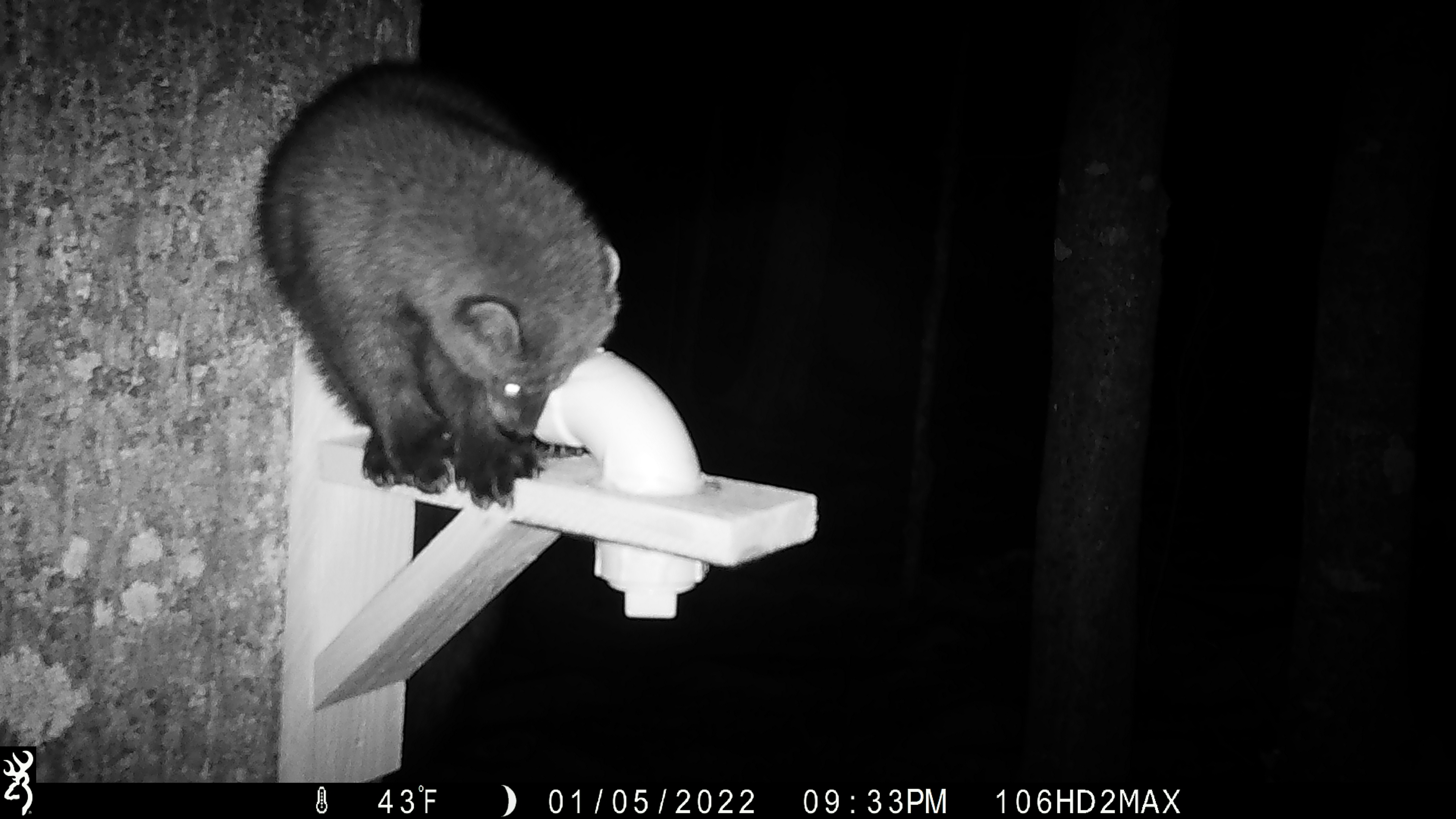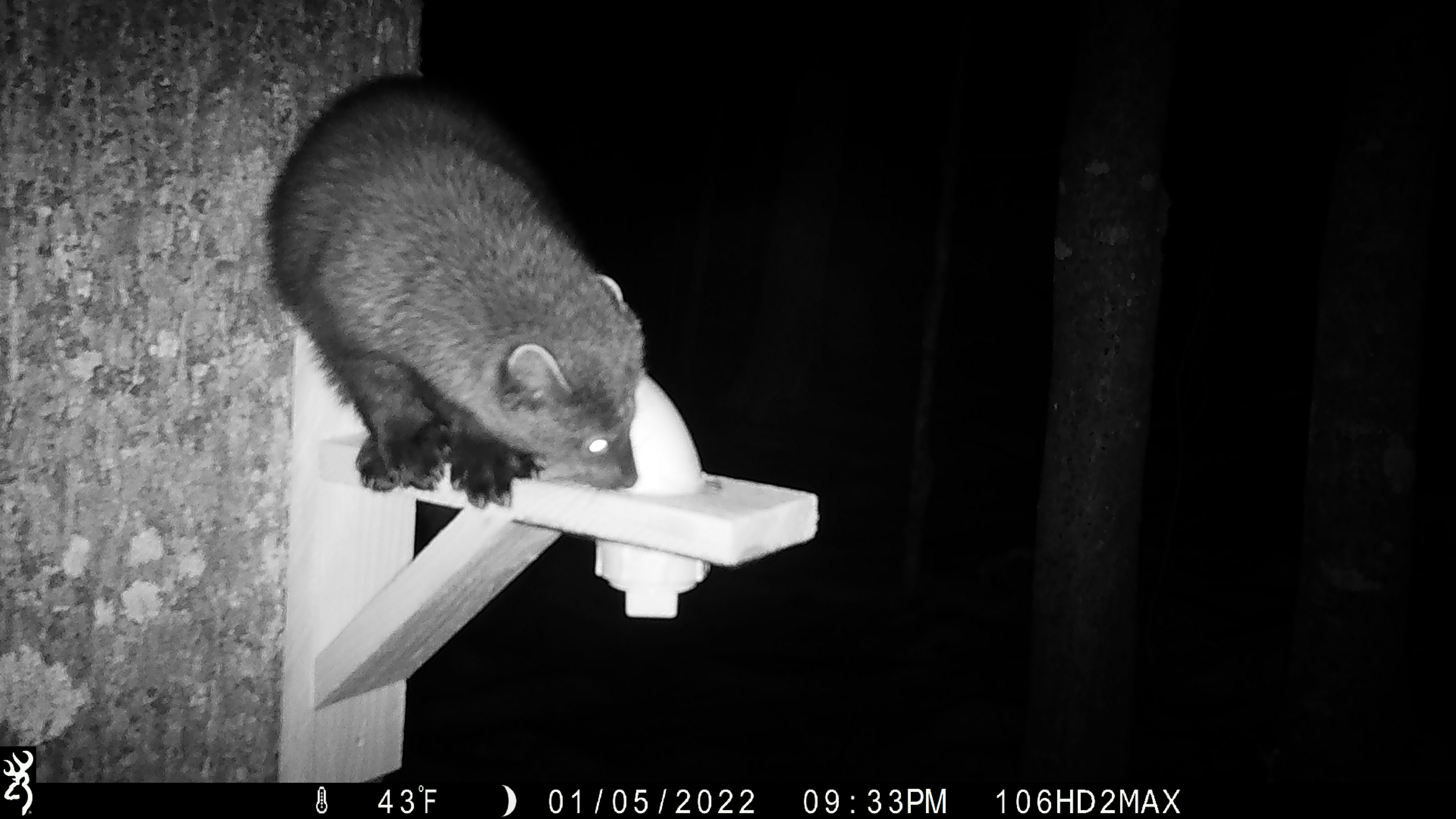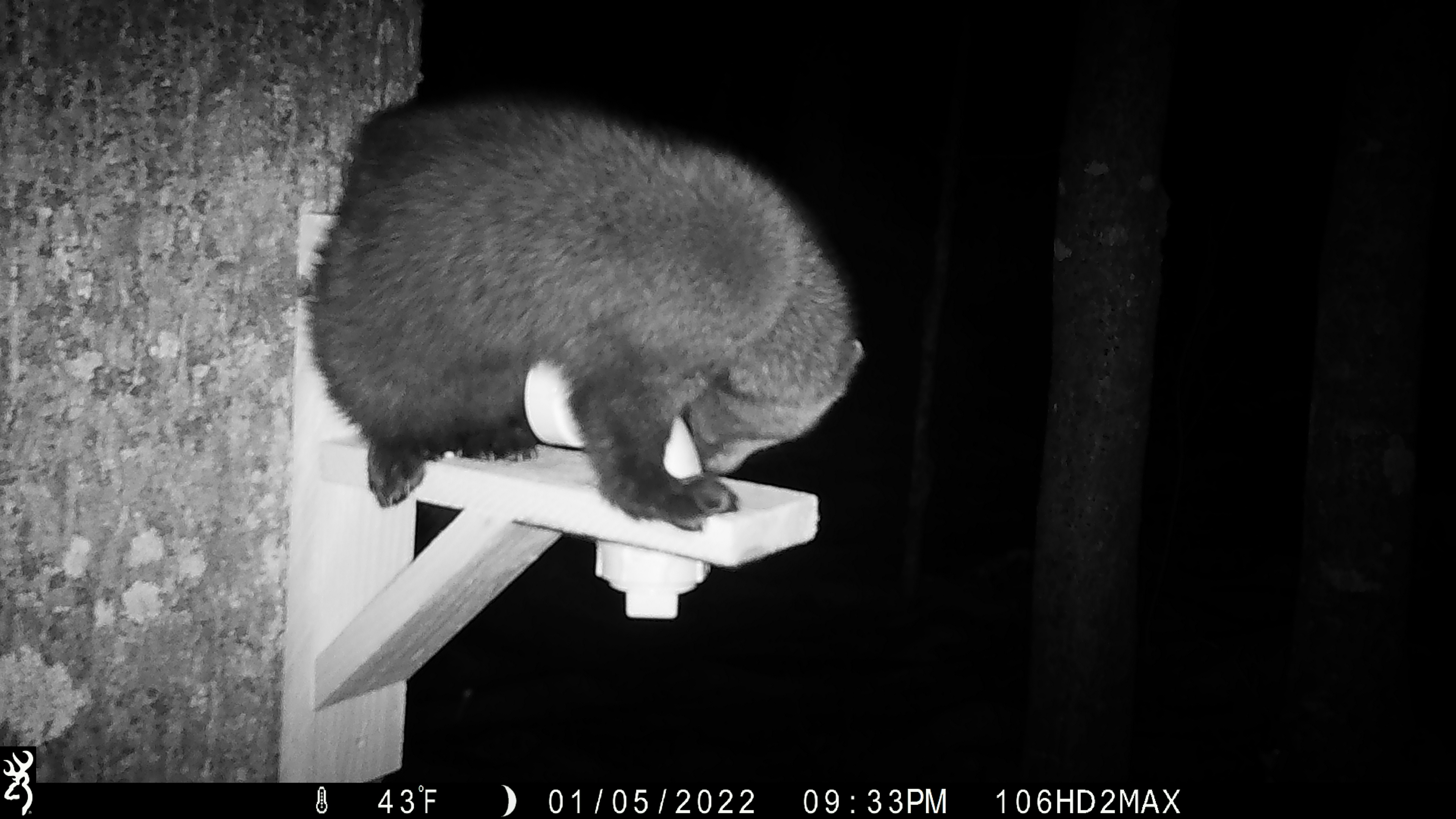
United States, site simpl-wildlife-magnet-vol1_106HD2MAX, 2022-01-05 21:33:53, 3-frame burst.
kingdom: Animalia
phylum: Chordata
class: Mammalia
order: Carnivora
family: Mustelidae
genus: Pekania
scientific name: Pekania pennanti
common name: fisher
Fisher (Pekania pennanti).